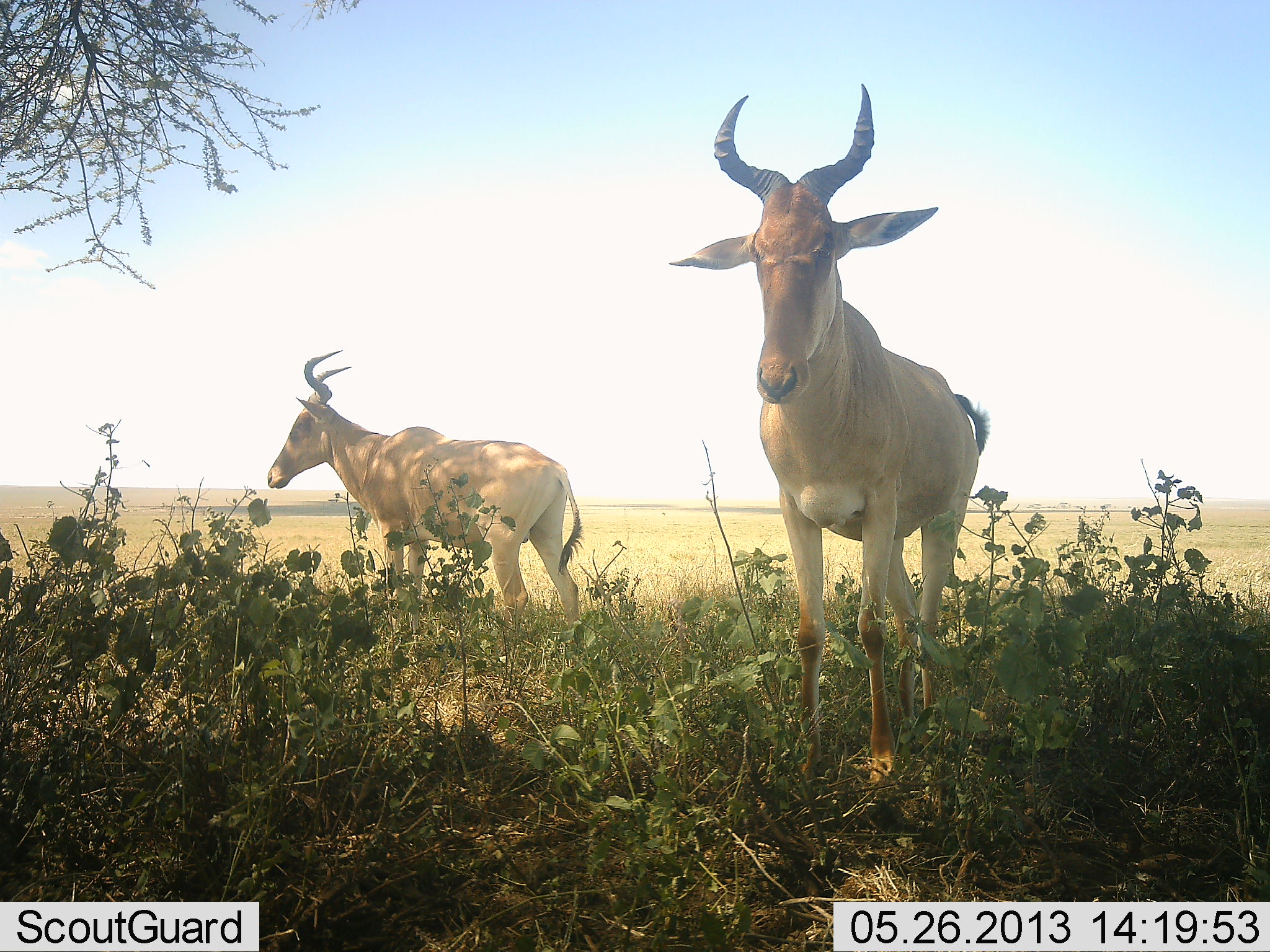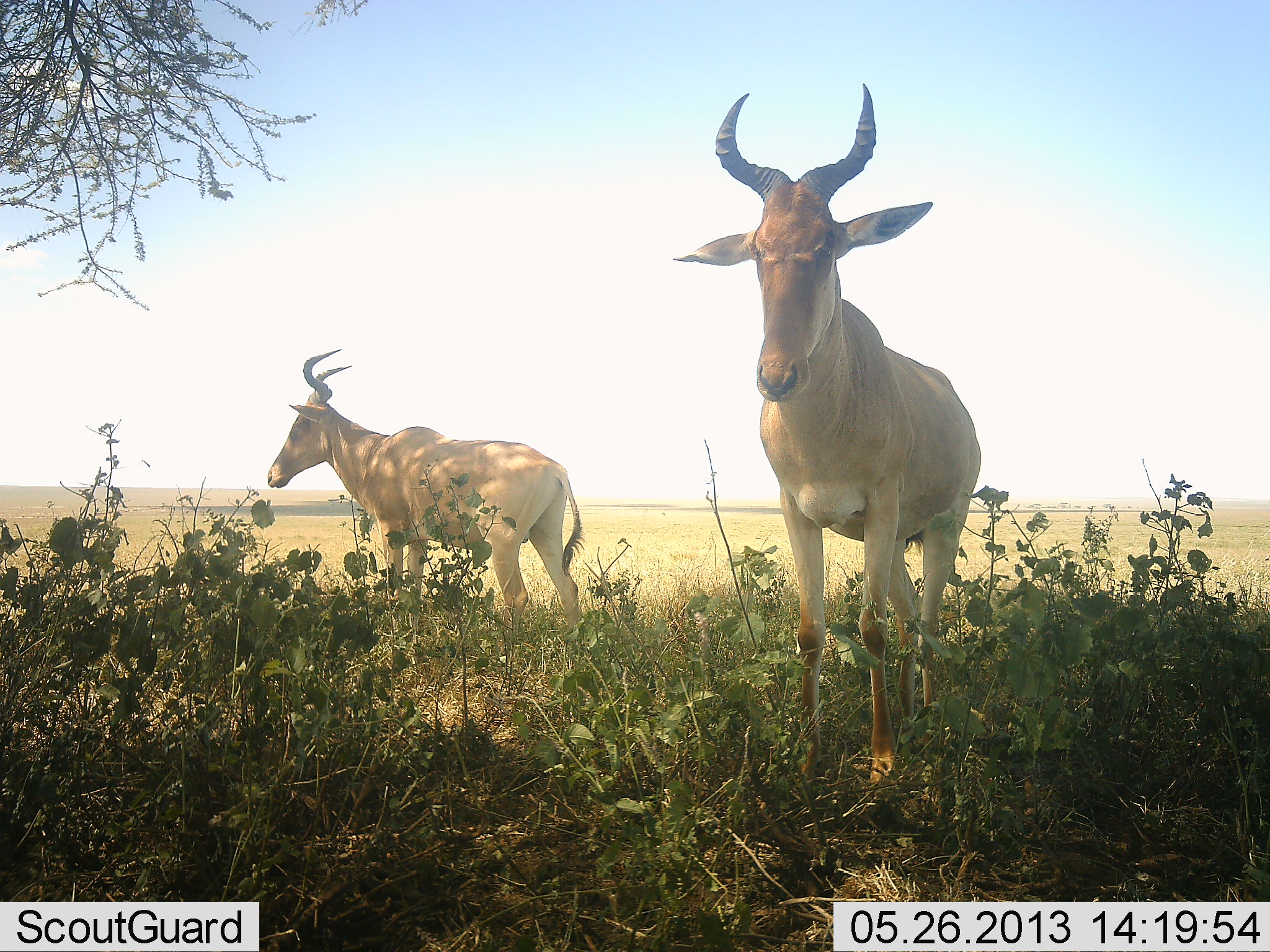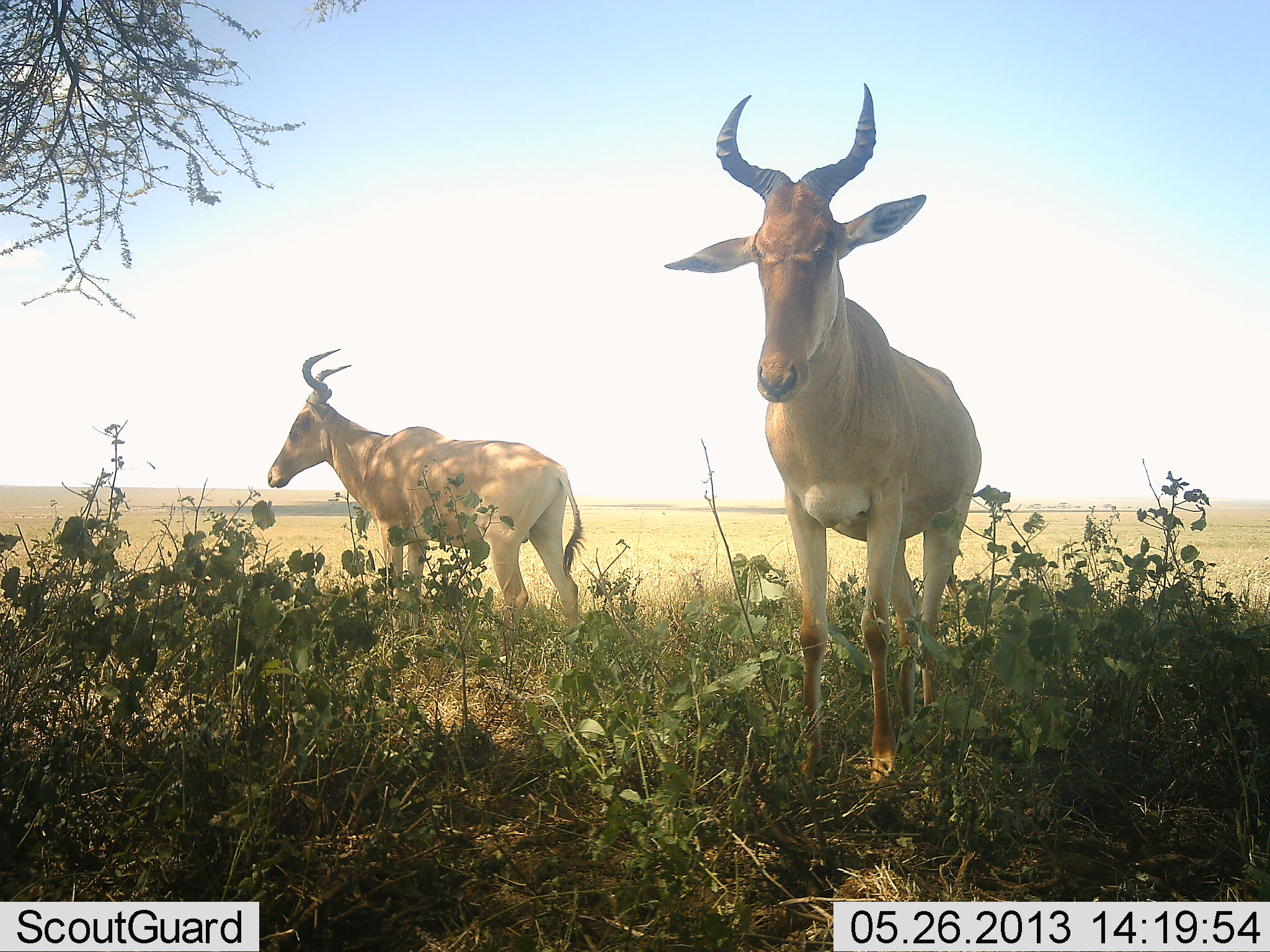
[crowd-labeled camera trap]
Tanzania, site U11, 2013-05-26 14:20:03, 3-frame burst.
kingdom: Animalia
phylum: Chordata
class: Mammalia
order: Artiodactyla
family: Bovidae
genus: Alcelaphus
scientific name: Alcelaphus buselaphus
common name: hartebeest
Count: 2.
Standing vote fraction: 100%.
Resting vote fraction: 0%.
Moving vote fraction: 0%.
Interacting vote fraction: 0%.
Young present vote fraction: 0%.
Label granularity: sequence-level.